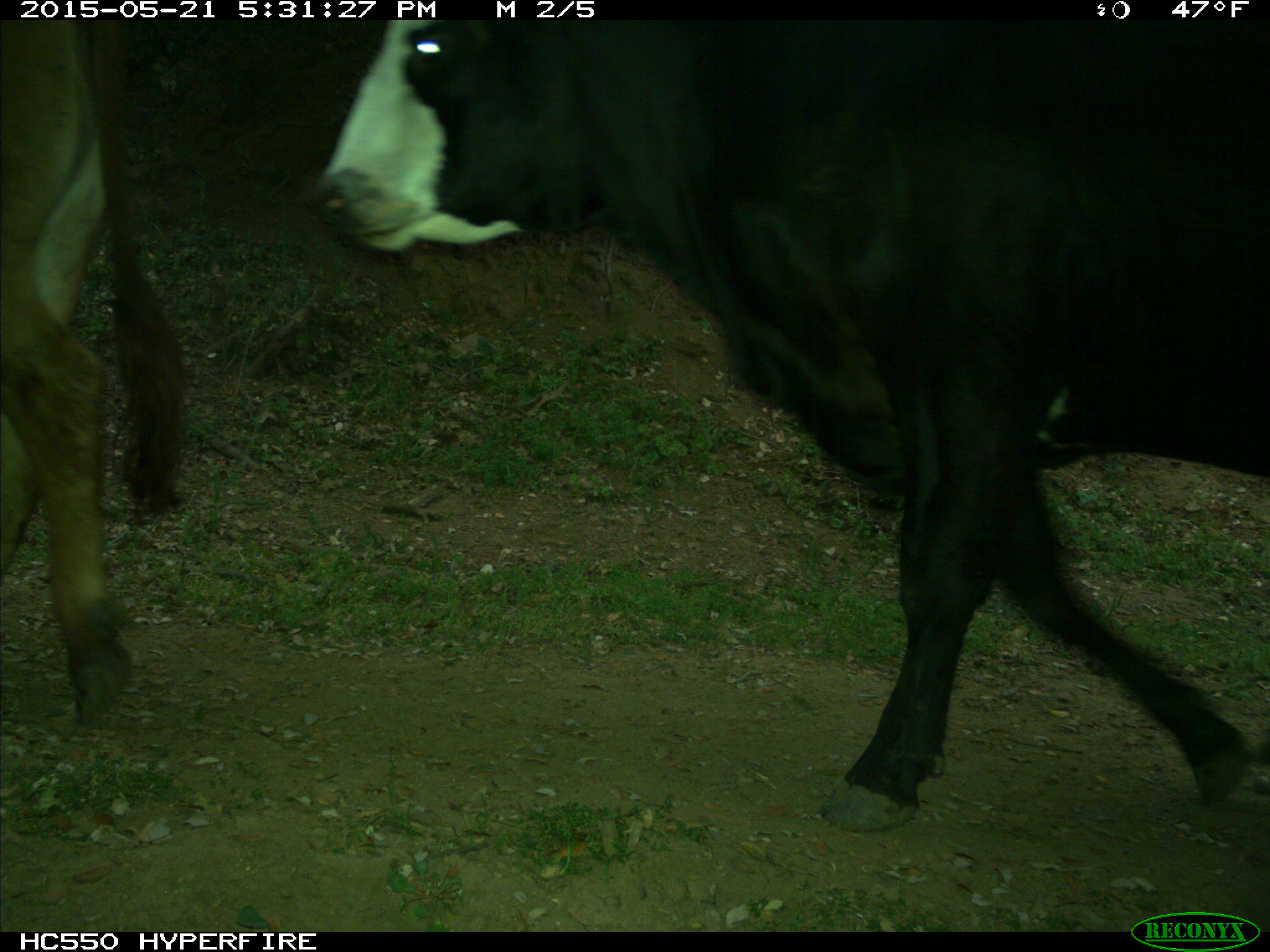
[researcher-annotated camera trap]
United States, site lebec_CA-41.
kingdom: Animalia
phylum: Chordata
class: Mammalia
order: Artiodactyla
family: Bovidae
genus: Bos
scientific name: Bos taurus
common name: domestic cow